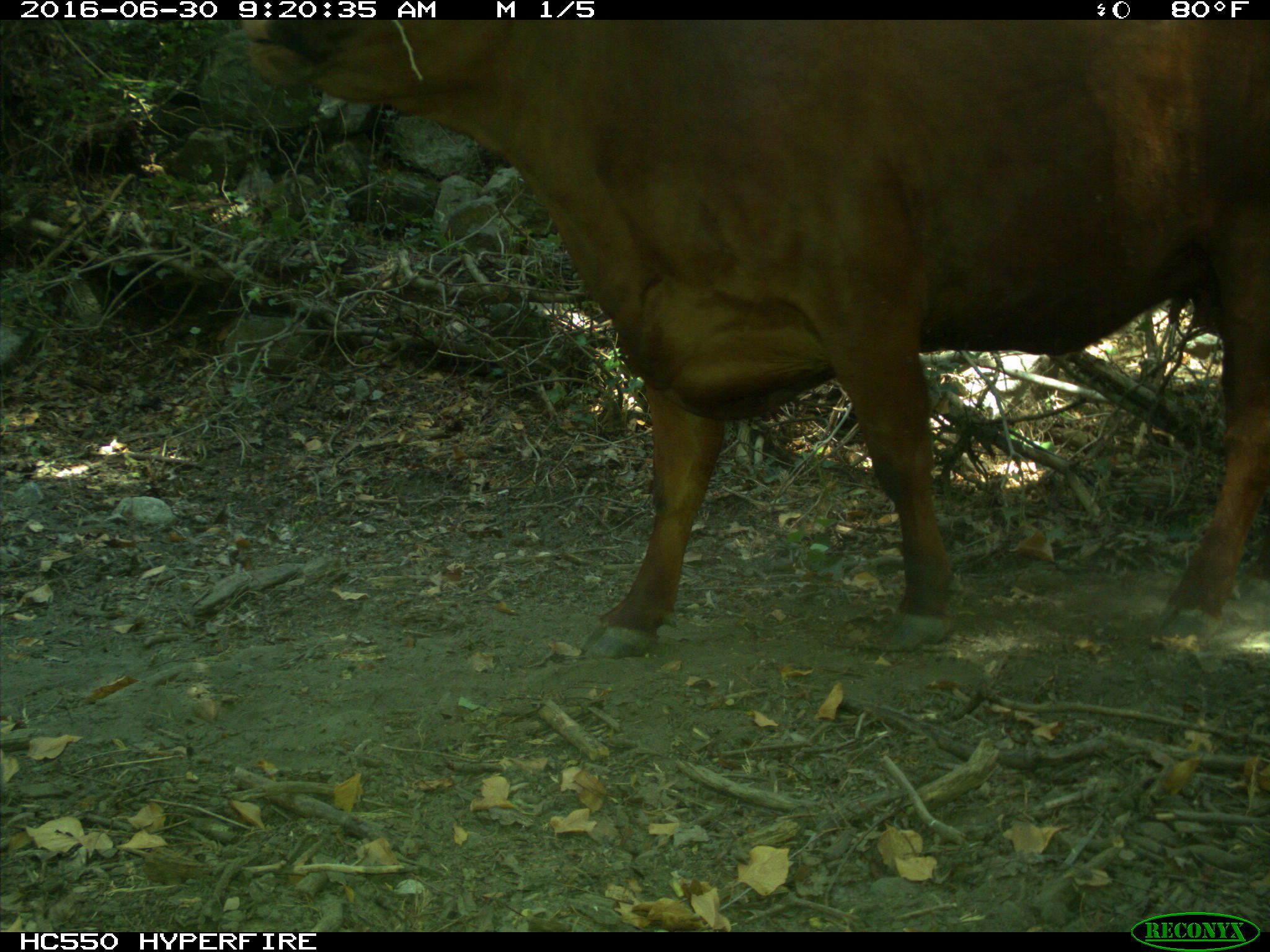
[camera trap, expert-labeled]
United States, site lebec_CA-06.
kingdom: Animalia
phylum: Chordata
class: Mammalia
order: Artiodactyla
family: Bovidae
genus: Bos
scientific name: Bos taurus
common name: domestic cow